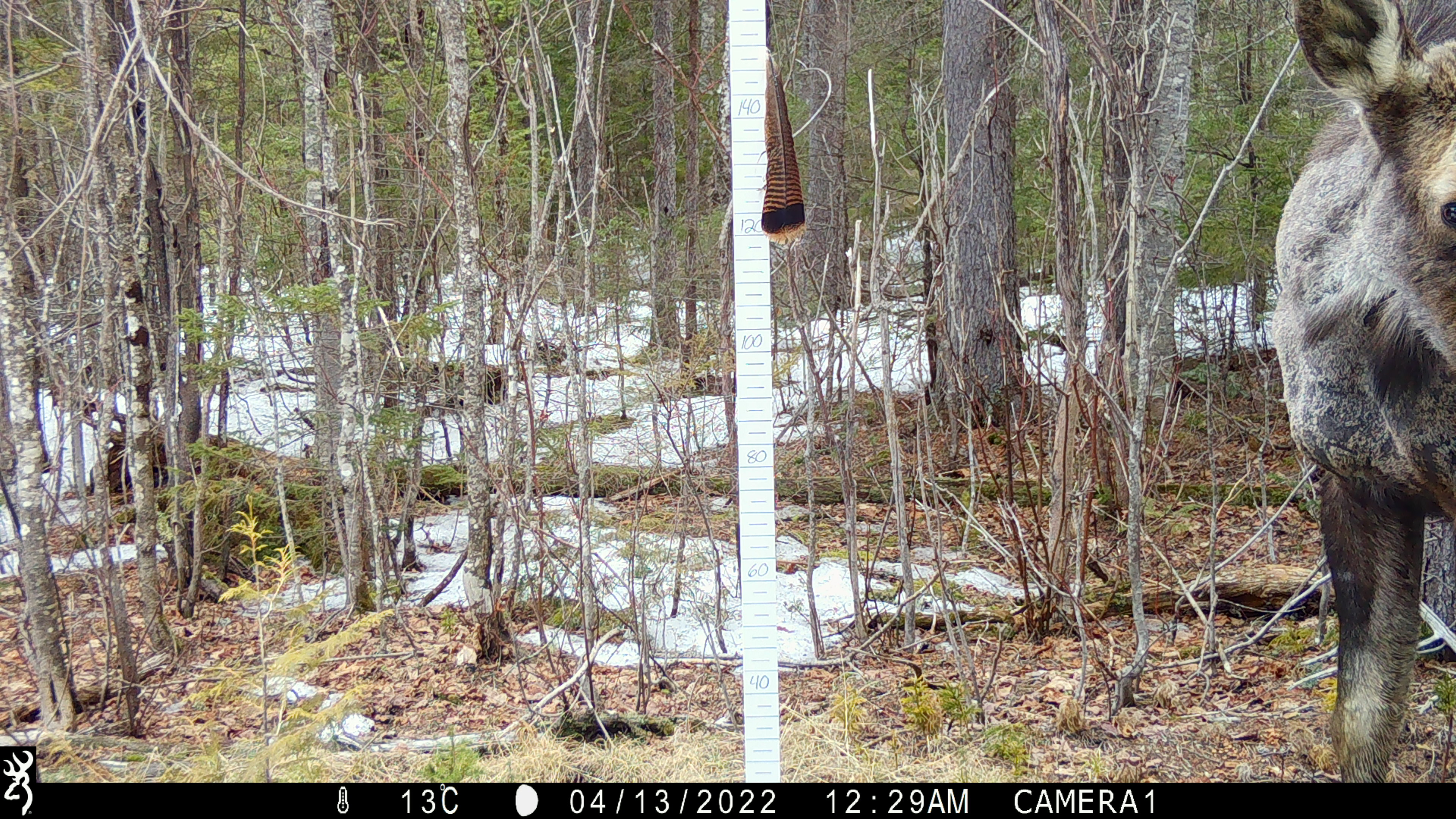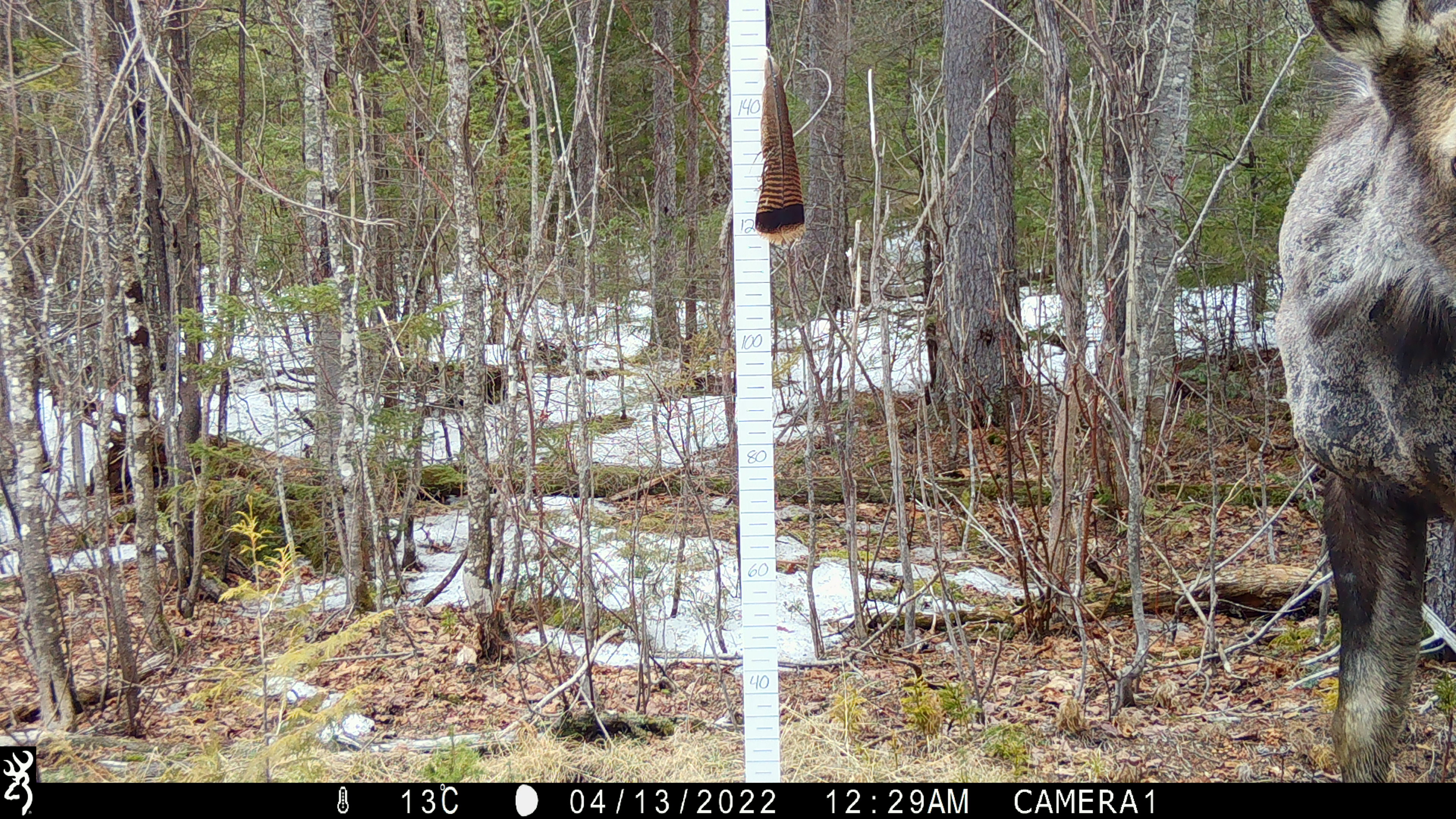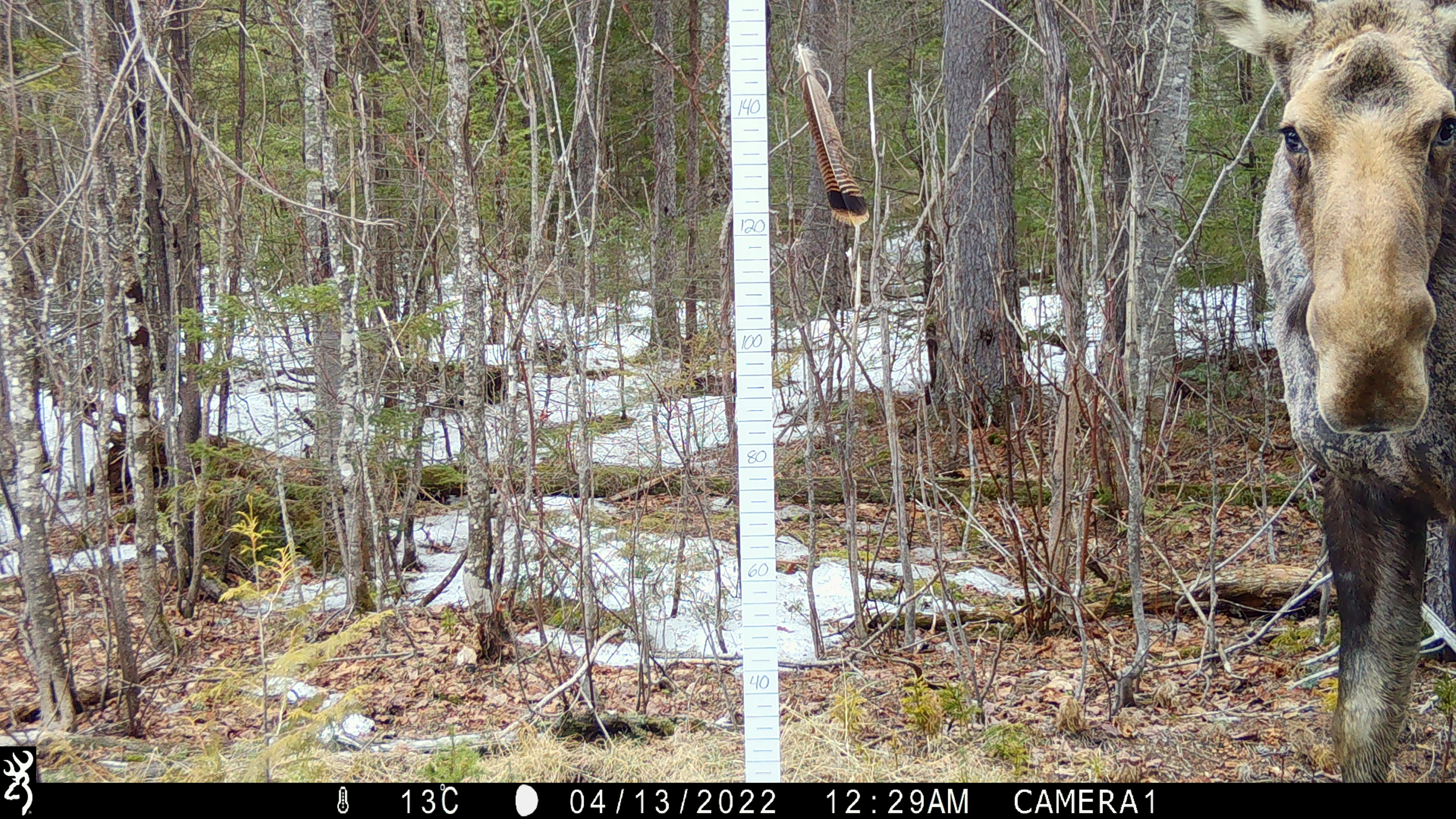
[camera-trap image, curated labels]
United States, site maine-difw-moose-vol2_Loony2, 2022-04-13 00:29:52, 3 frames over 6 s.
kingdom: Animalia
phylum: Chordata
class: Mammalia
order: Artiodactyla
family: Cervidae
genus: Alces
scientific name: Alces alces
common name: moose